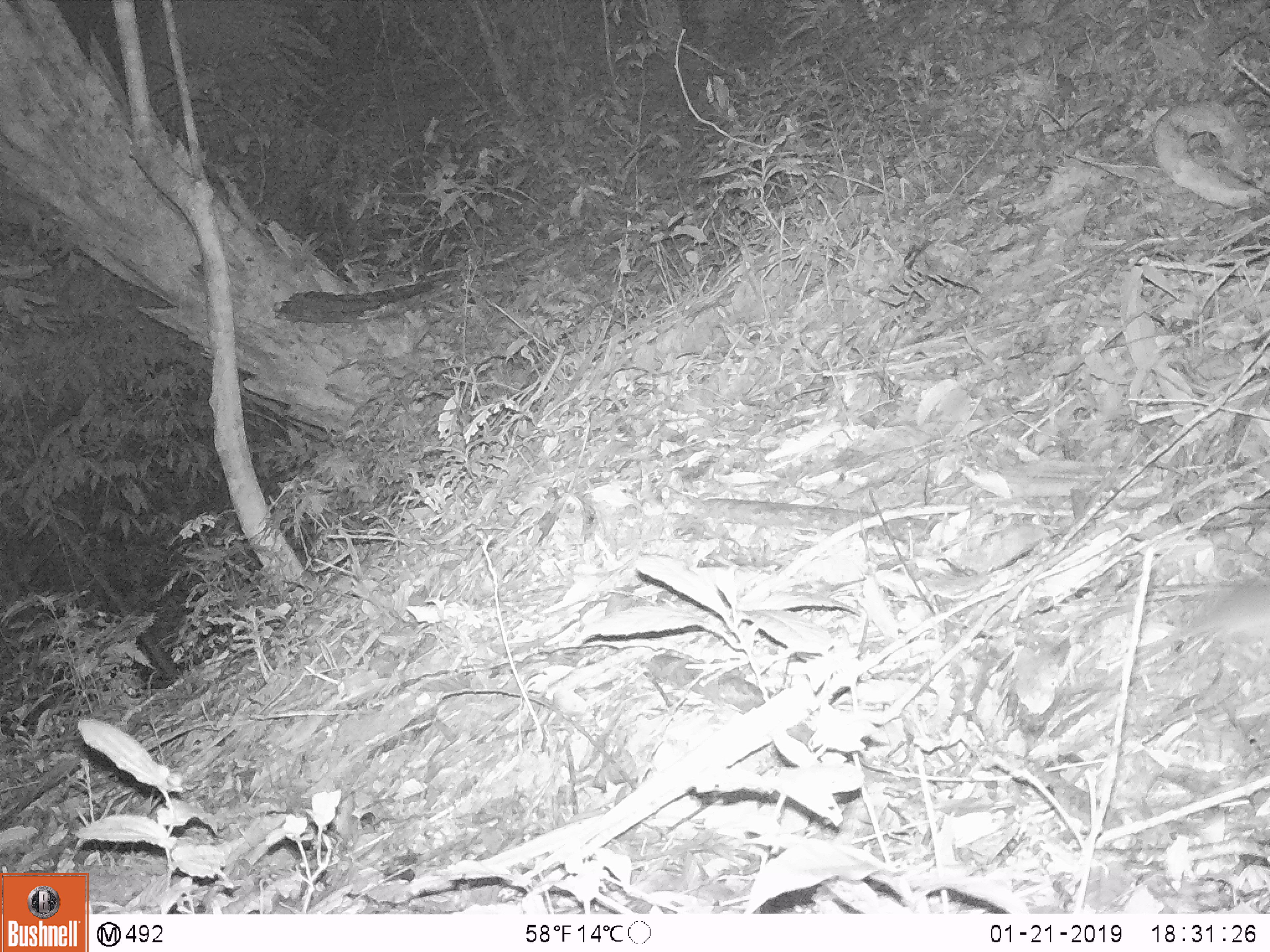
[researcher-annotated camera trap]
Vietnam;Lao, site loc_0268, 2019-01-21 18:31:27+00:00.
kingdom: Animalia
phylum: Chordata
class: Mammalia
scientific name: Mammalia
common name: mammal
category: unidentified small mammal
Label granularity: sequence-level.